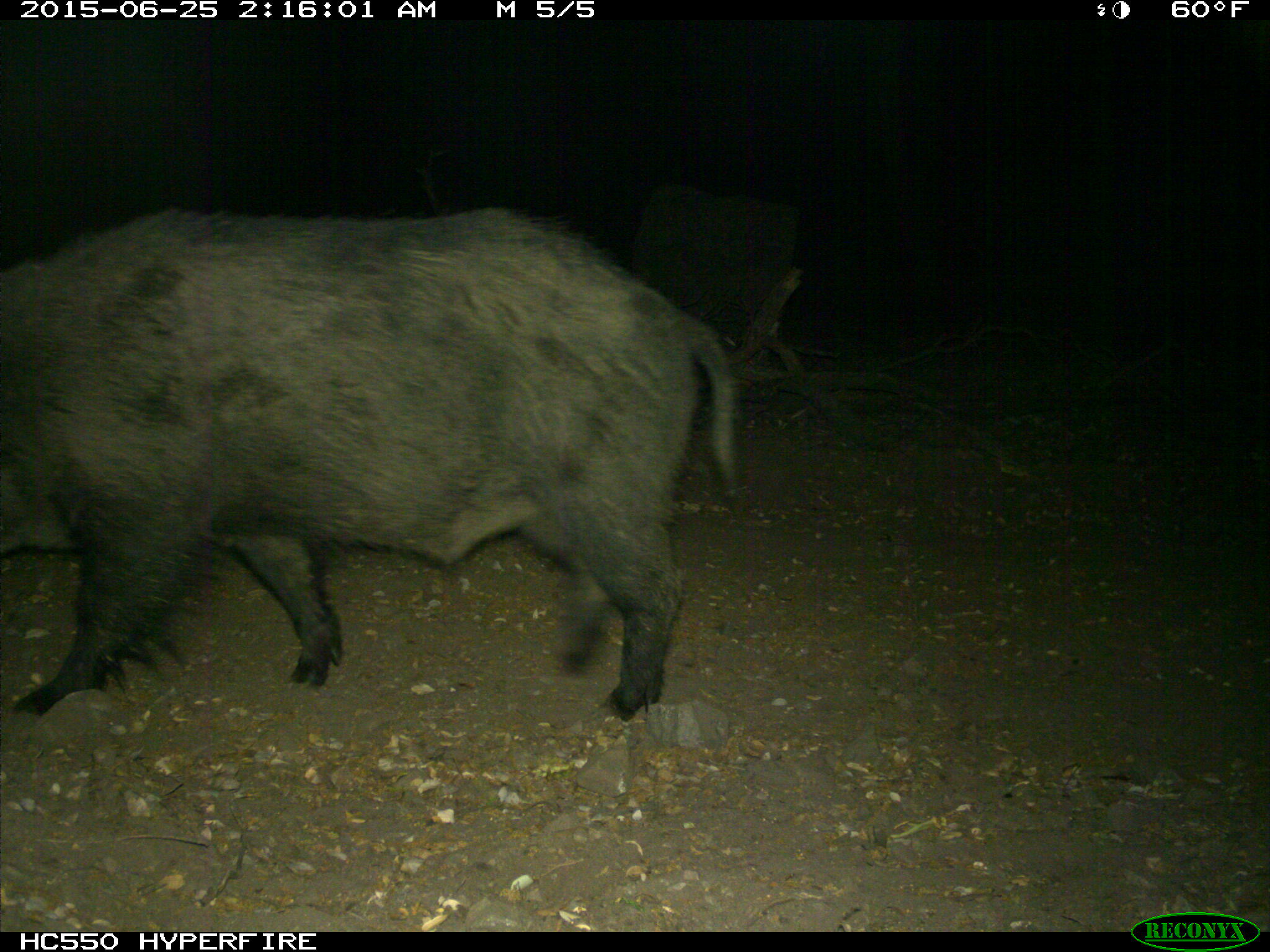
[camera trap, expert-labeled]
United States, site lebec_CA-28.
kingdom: Animalia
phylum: Chordata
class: Mammalia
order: Artiodactyla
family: Suidae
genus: Sus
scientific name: Sus scrofa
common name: wild boar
Sus scrofa (wild boar).